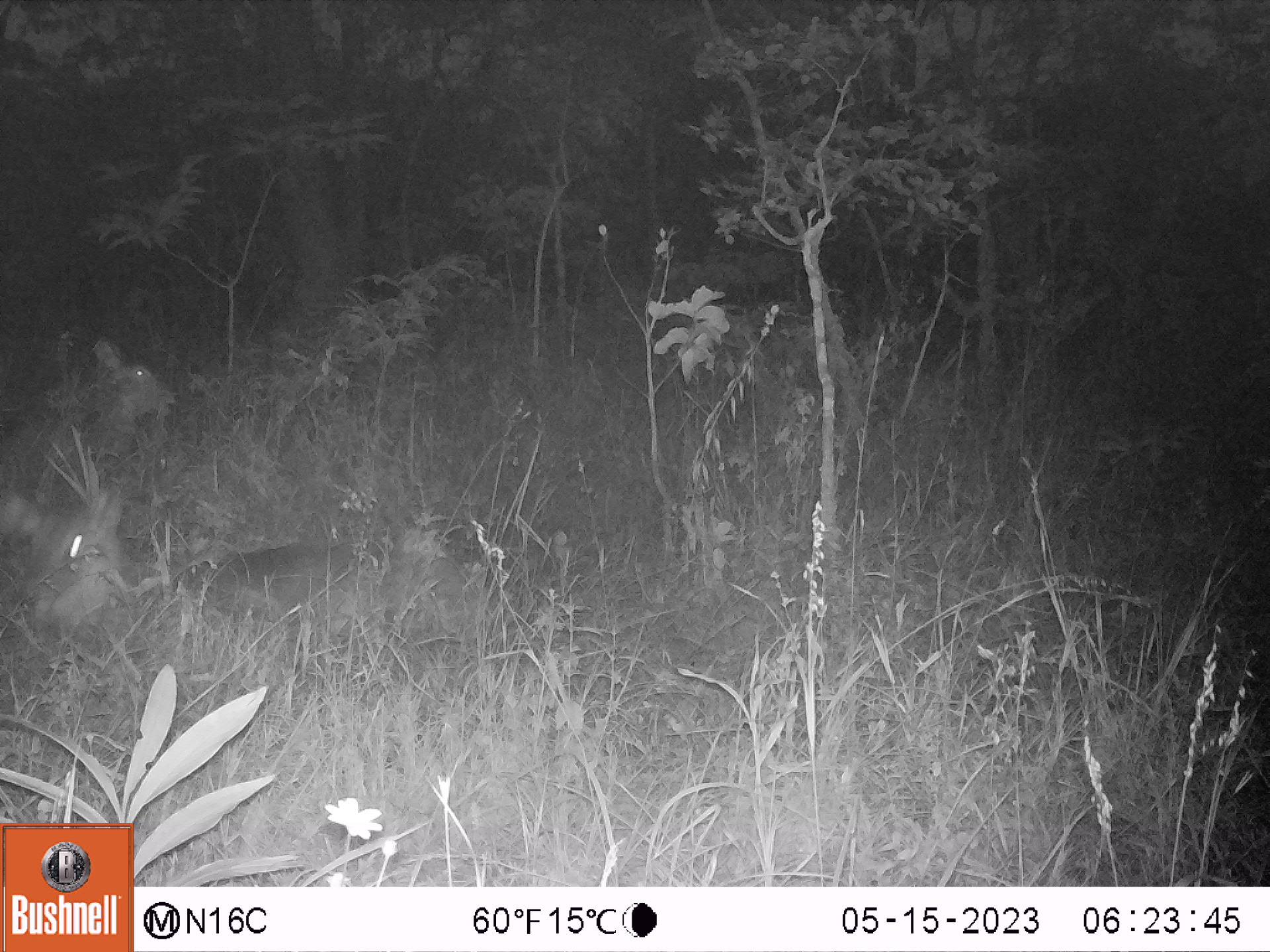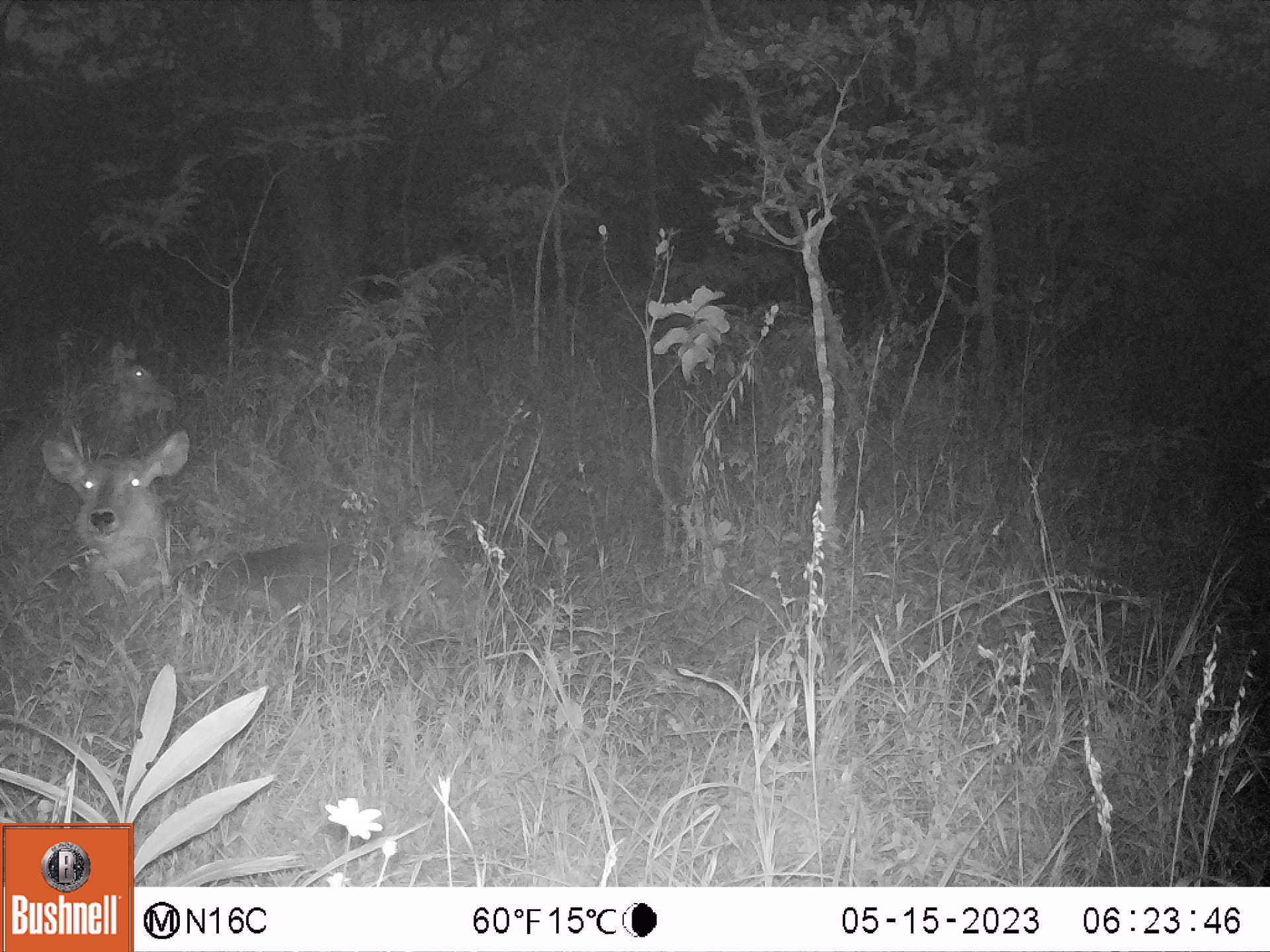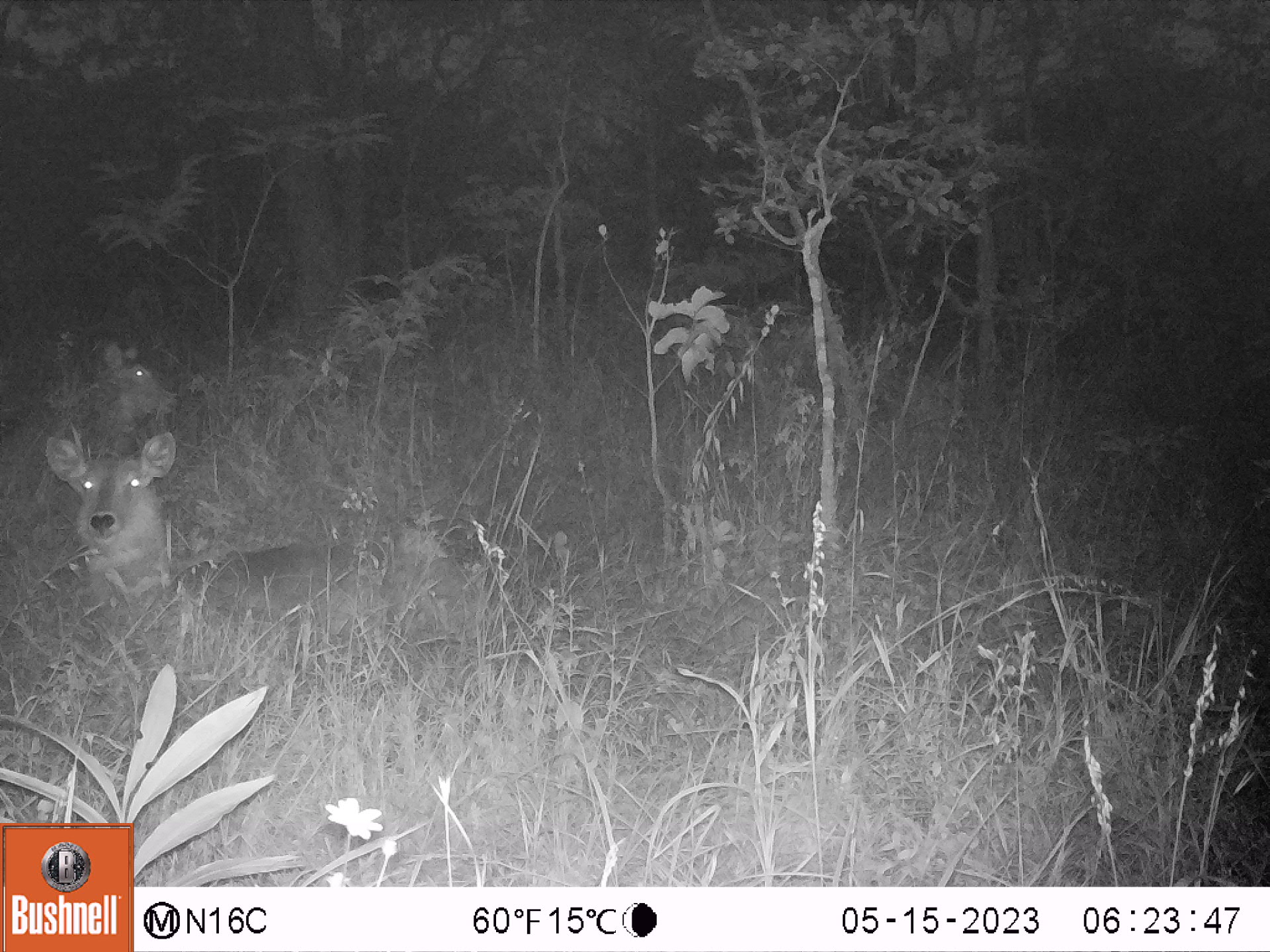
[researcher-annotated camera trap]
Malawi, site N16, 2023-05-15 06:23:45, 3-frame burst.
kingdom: Animalia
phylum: Chordata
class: Mammalia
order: Artiodactyla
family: Bovidae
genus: Kobus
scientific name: Kobus ellipsiprymnus ellipsiprymnus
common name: common waterbuck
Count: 2.